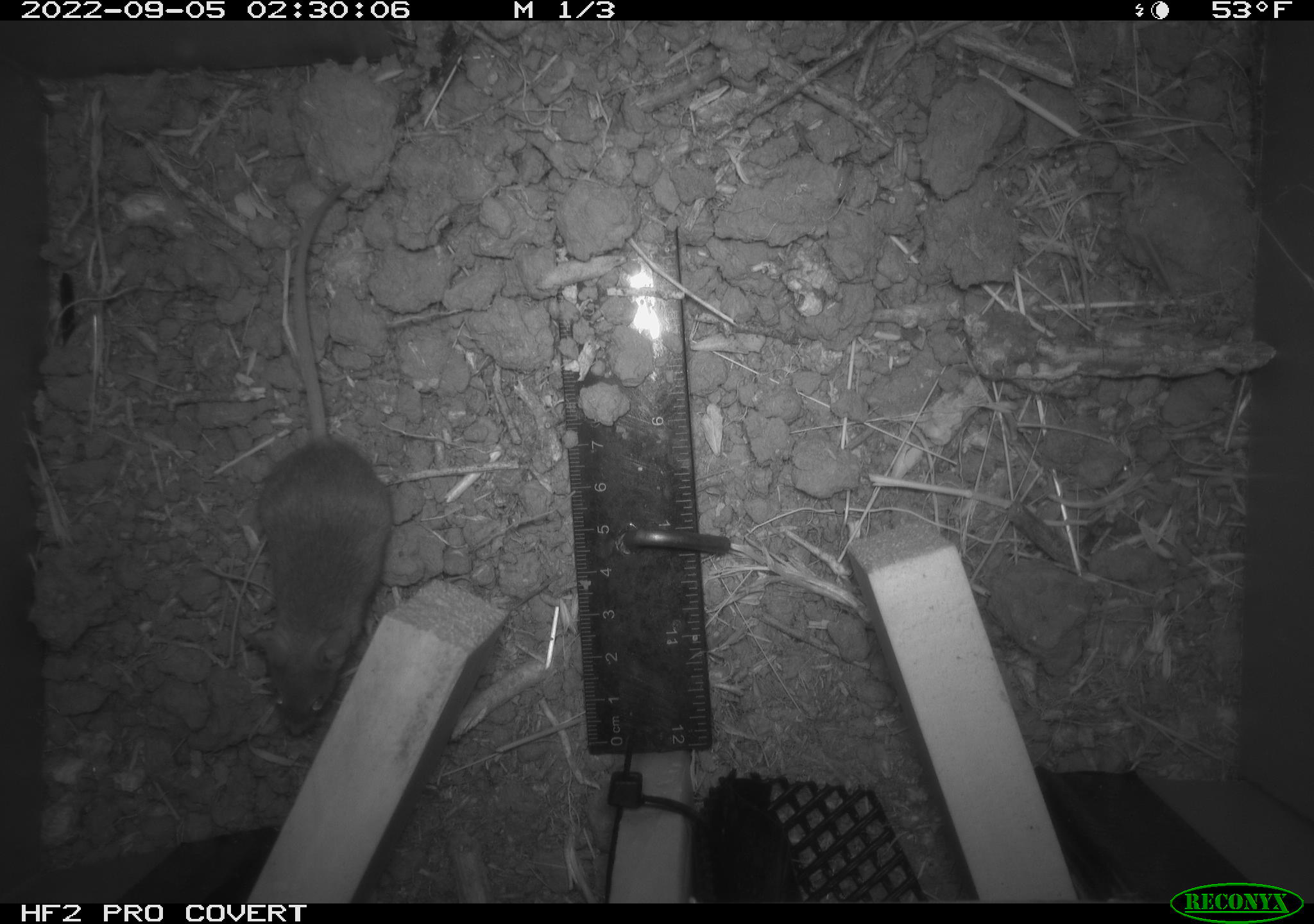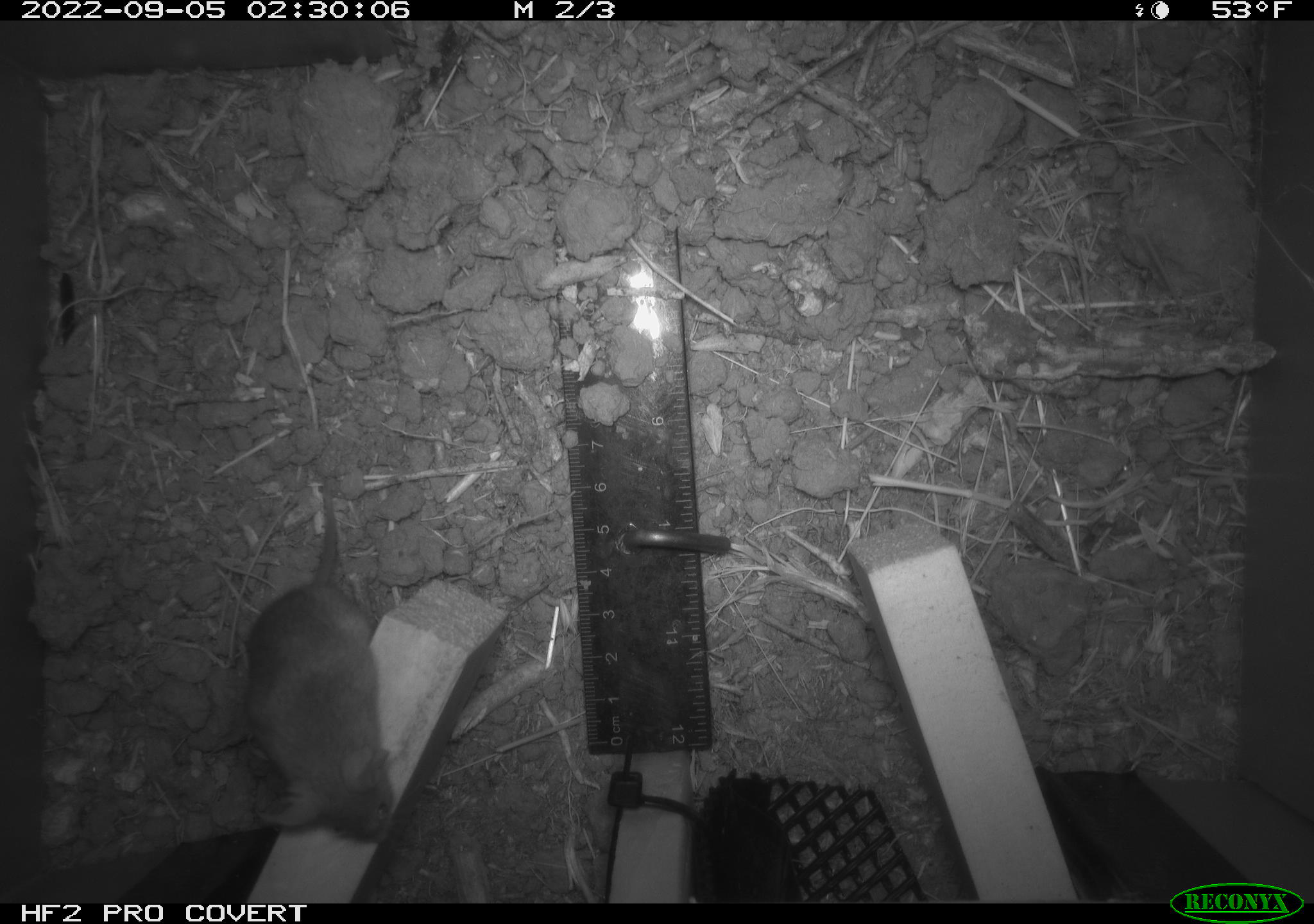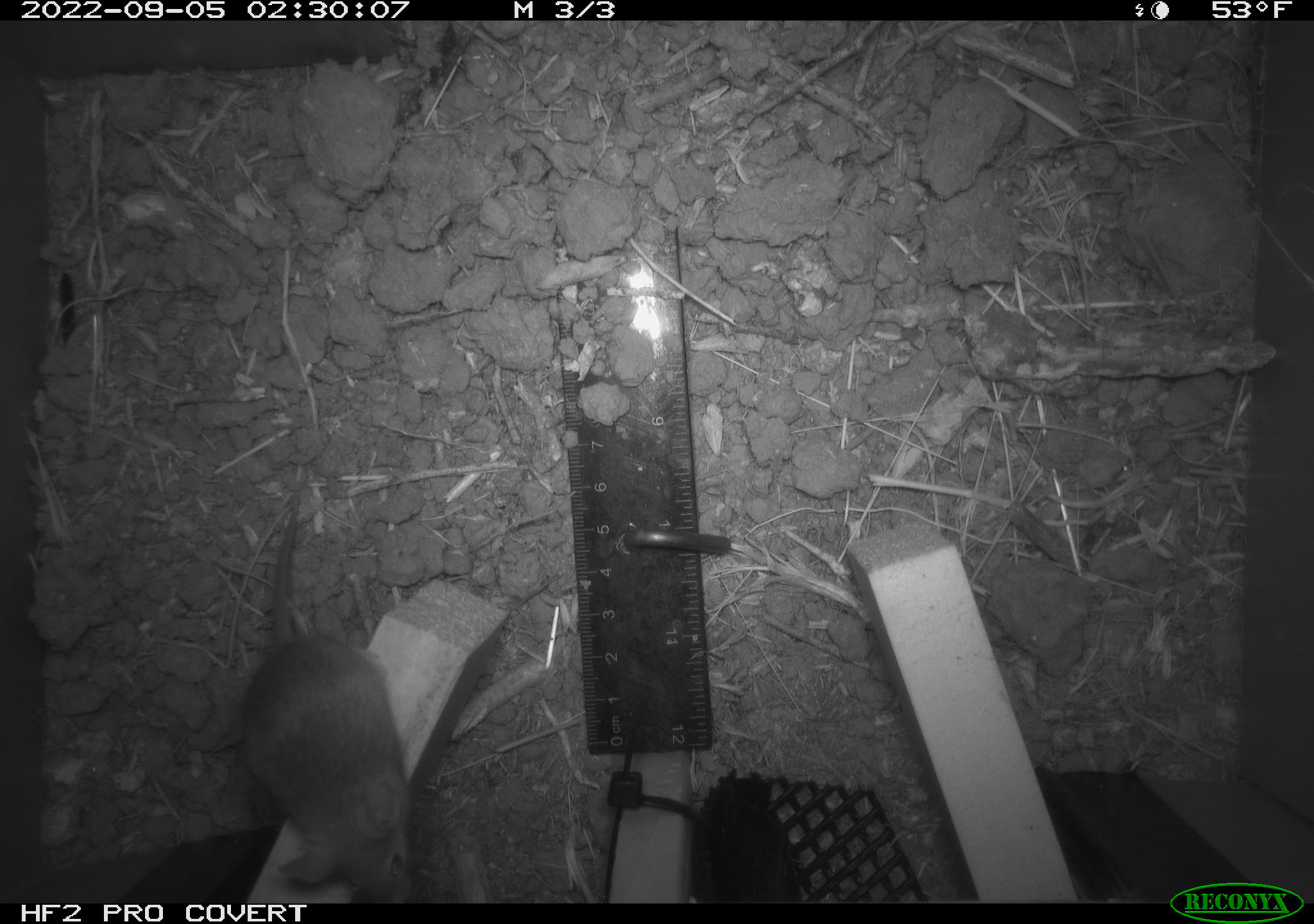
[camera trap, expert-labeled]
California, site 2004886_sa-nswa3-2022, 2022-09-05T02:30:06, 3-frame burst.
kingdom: Animalia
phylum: Chordata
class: Mammalia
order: Rodentia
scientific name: Rodentia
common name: mouse species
Mouse species (Rodentia).